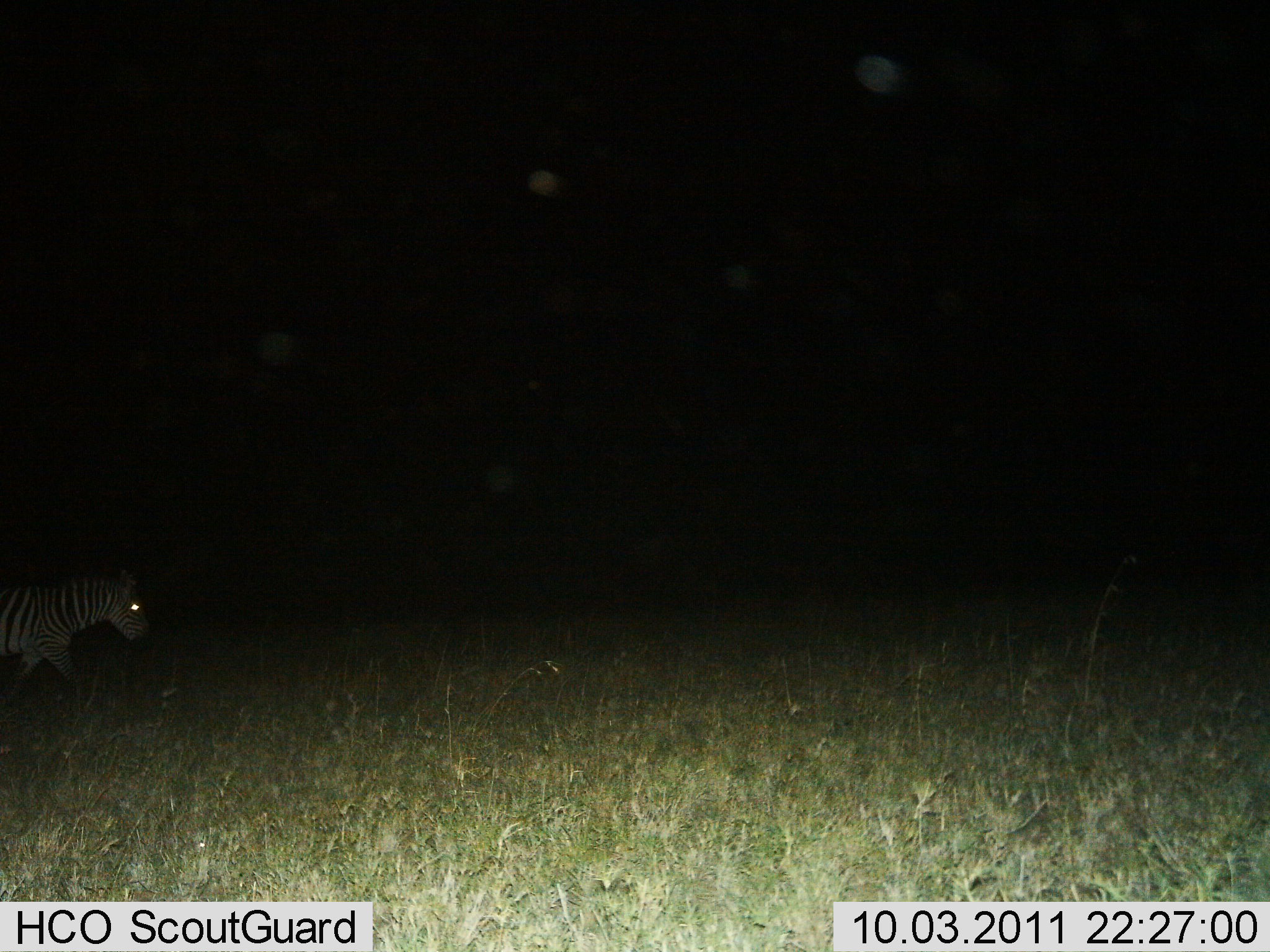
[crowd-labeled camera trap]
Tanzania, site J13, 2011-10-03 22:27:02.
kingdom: Animalia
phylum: Chordata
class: Mammalia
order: Perissodactyla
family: Equidae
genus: Equus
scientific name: Equus quagga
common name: plains zebra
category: zebra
Zebra (plains zebra) (Equus quagga), count 1. Behavior (volunteer vote fractions): standing 36%, resting 0%, moving 82%, interacting 0%. Young present (vote fraction): 0%. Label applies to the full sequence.